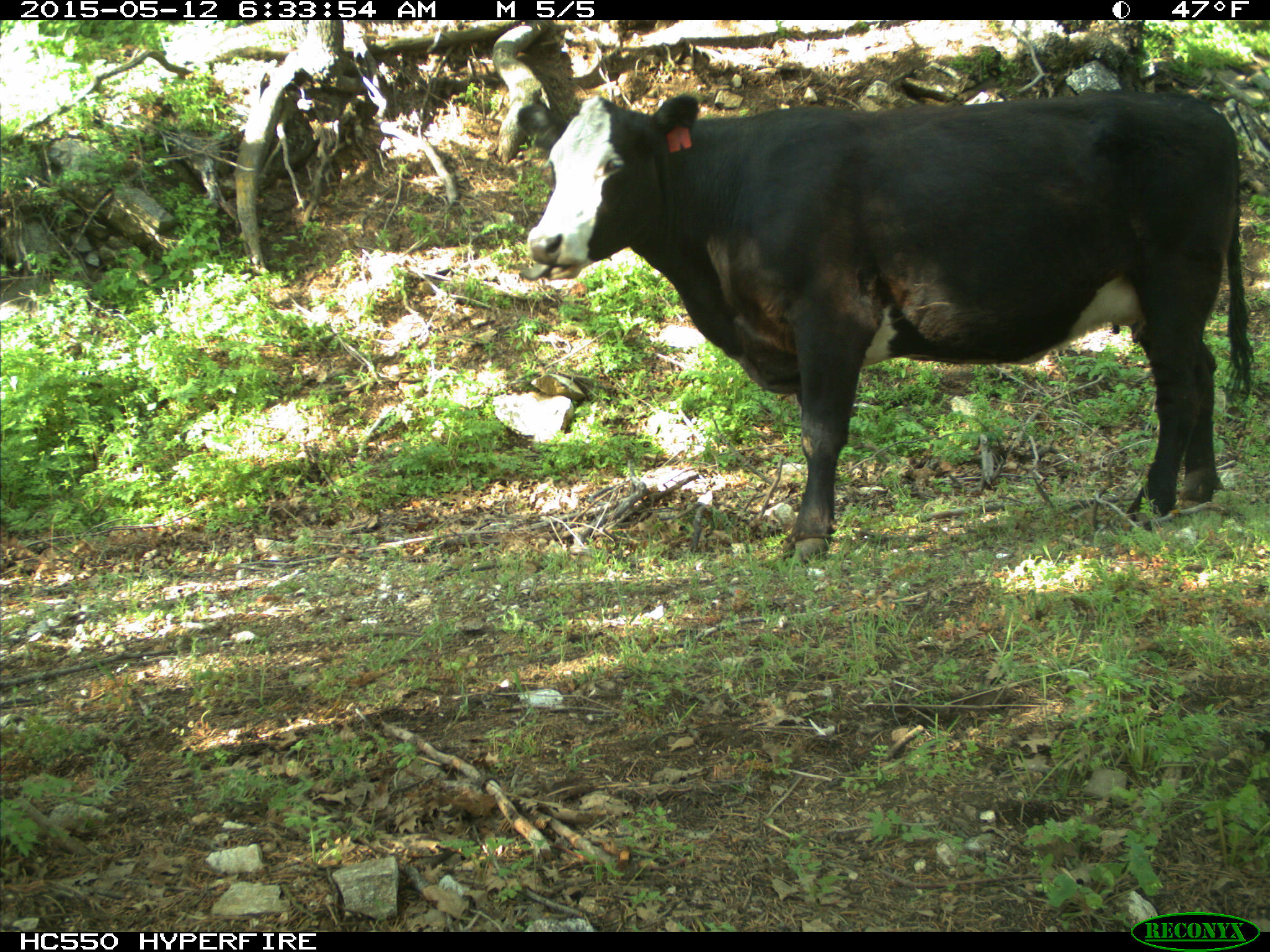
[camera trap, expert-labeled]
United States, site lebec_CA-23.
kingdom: Animalia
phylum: Chordata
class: Mammalia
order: Artiodactyla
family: Bovidae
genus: Bos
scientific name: Bos taurus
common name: domestic cow